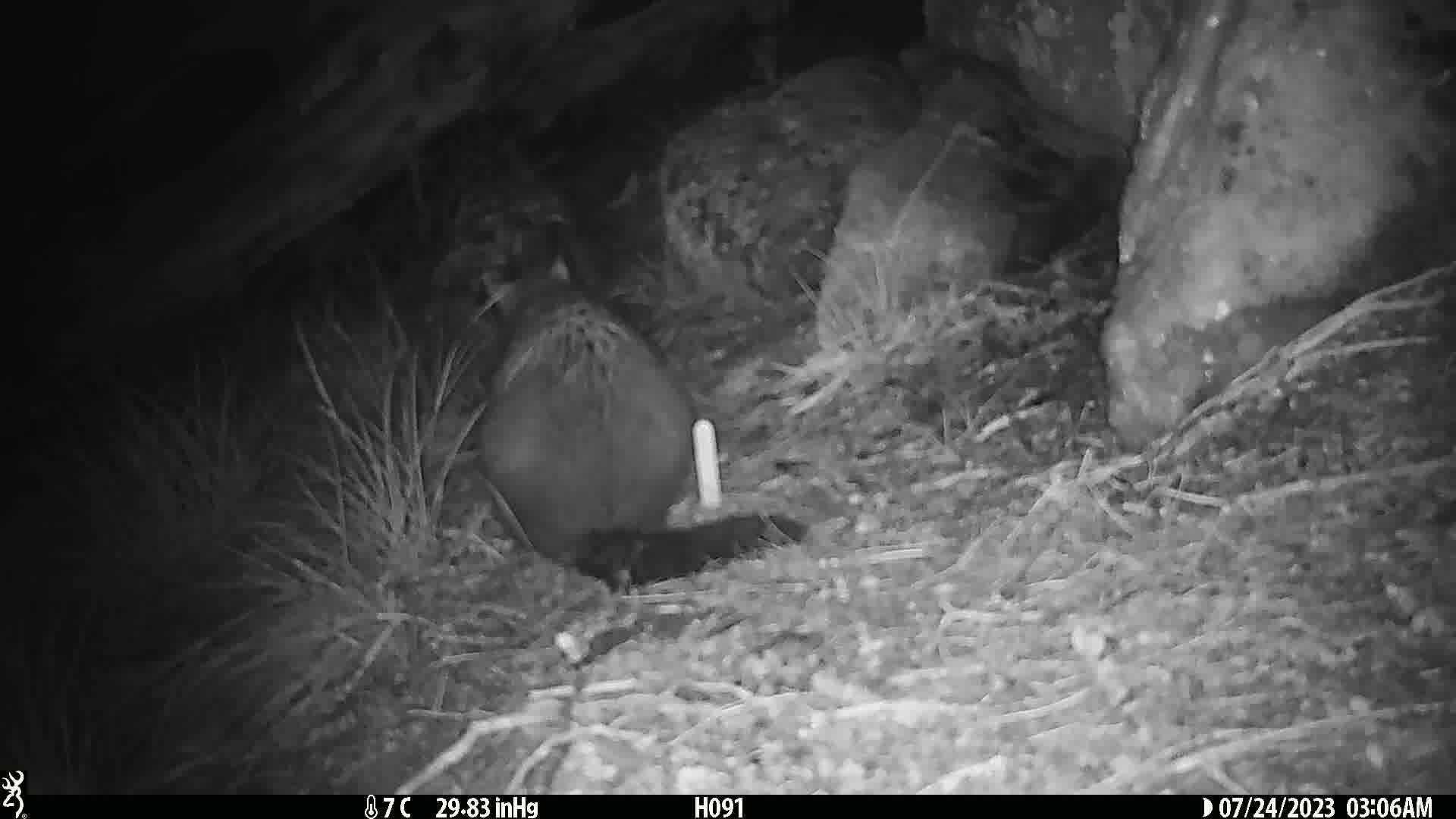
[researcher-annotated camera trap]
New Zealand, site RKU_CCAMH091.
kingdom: Animalia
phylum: Chordata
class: Mammalia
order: Diprotodontia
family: Phalangeridae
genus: Trichosurus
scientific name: Trichosurus vulpecula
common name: common brushtail possum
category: possum